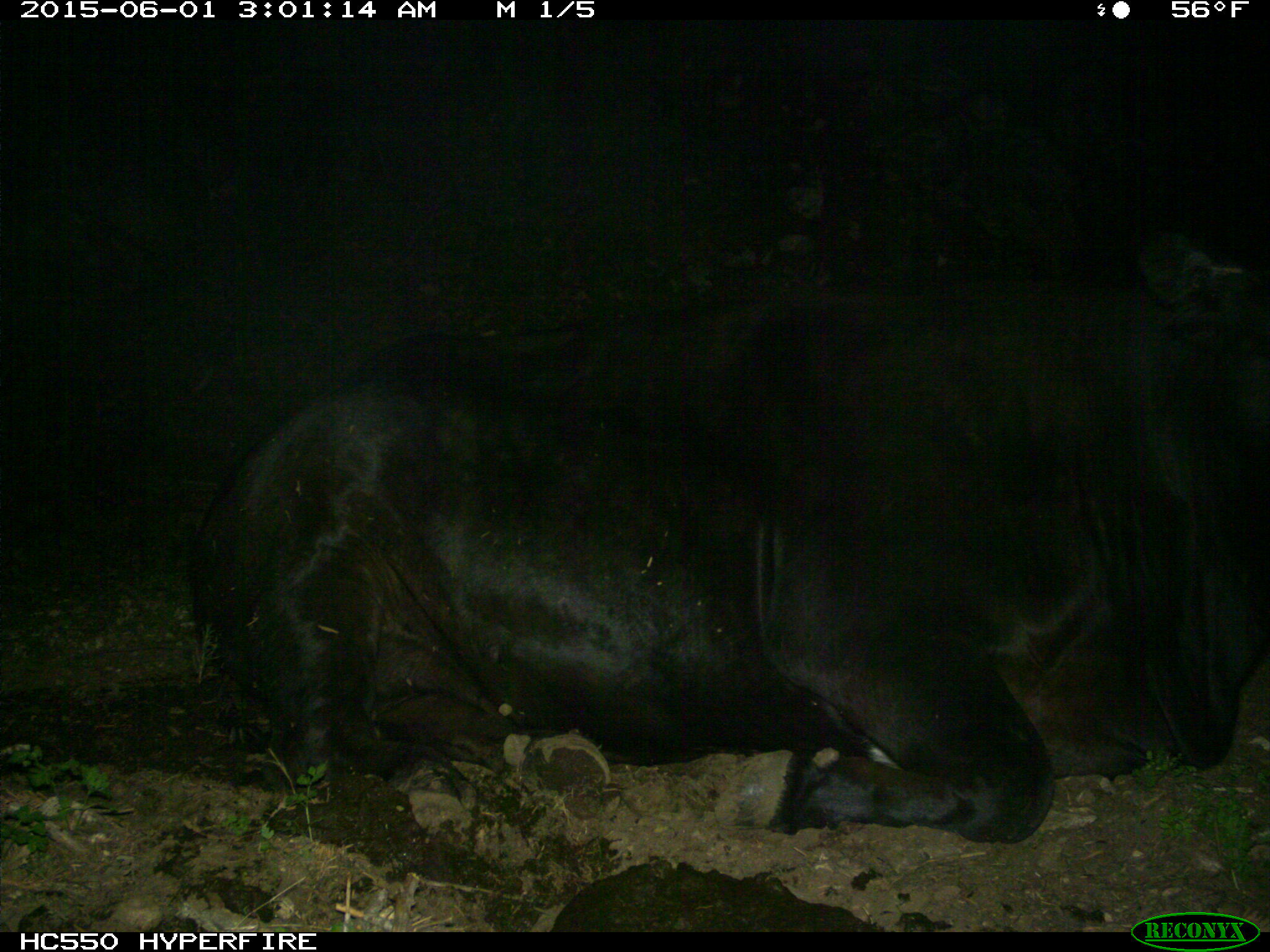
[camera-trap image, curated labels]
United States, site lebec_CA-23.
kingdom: Animalia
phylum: Chordata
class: Mammalia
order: Artiodactyla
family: Bovidae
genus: Bos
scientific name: Bos taurus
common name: domestic cow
Bos taurus (domestic cow).